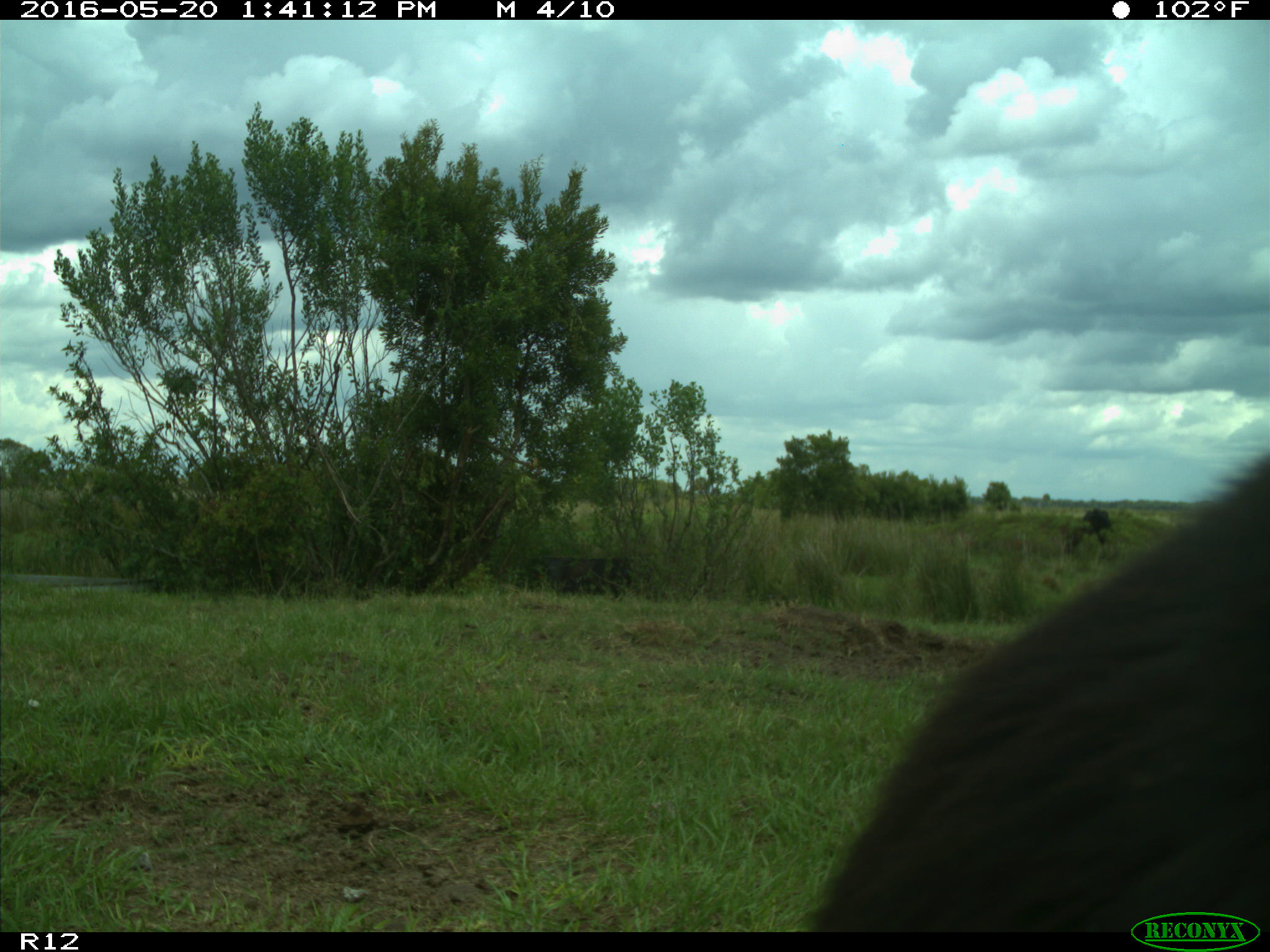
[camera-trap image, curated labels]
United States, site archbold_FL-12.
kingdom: Animalia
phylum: Chordata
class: Mammalia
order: Artiodactyla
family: Bovidae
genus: Bos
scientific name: Bos taurus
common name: domestic cow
Bos taurus (domestic cow).